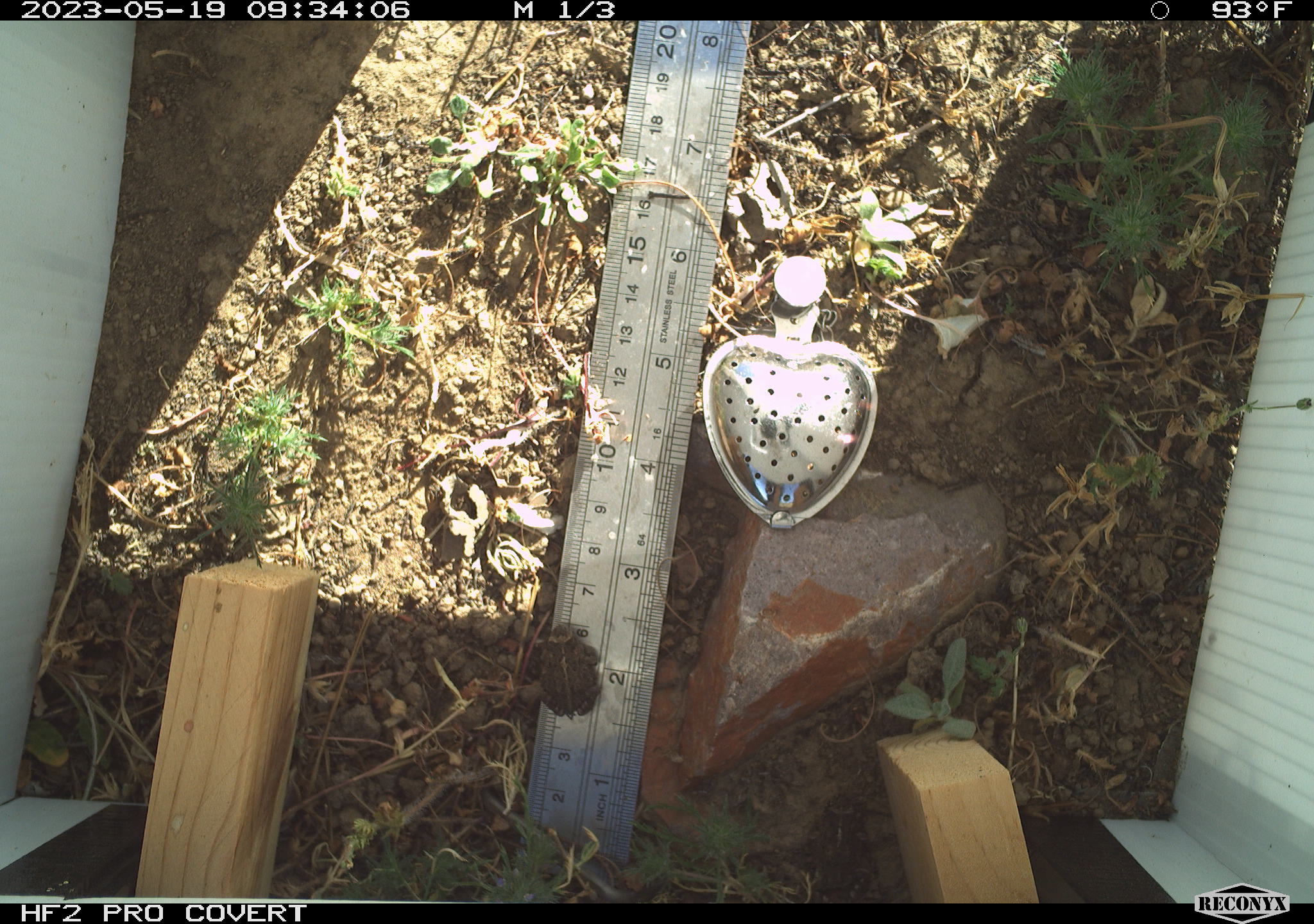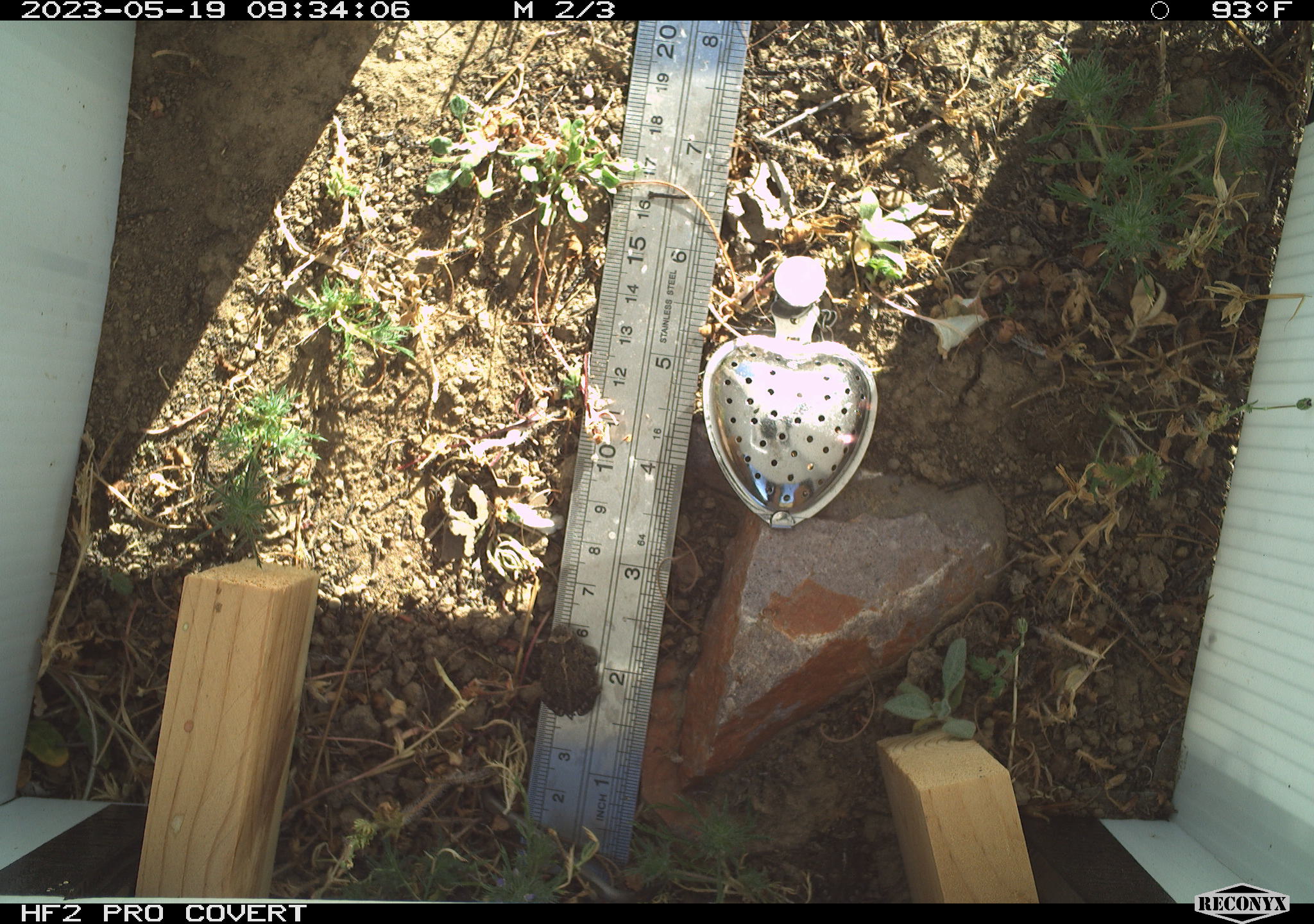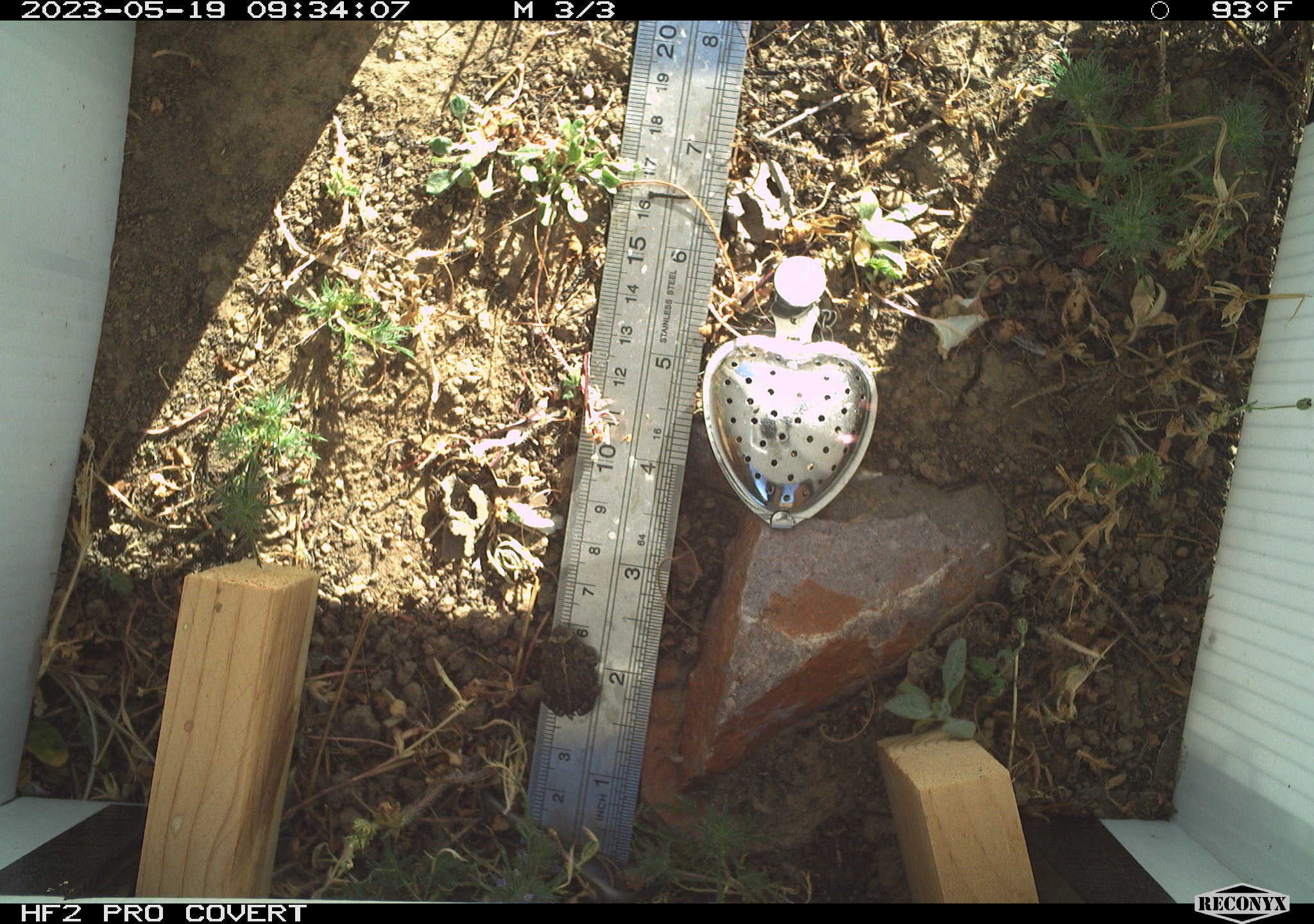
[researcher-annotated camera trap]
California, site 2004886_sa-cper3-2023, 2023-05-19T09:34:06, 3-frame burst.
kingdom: Animalia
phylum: Chordata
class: Amphibia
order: Anura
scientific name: Anura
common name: frogs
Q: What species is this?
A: Frogs (Anura).